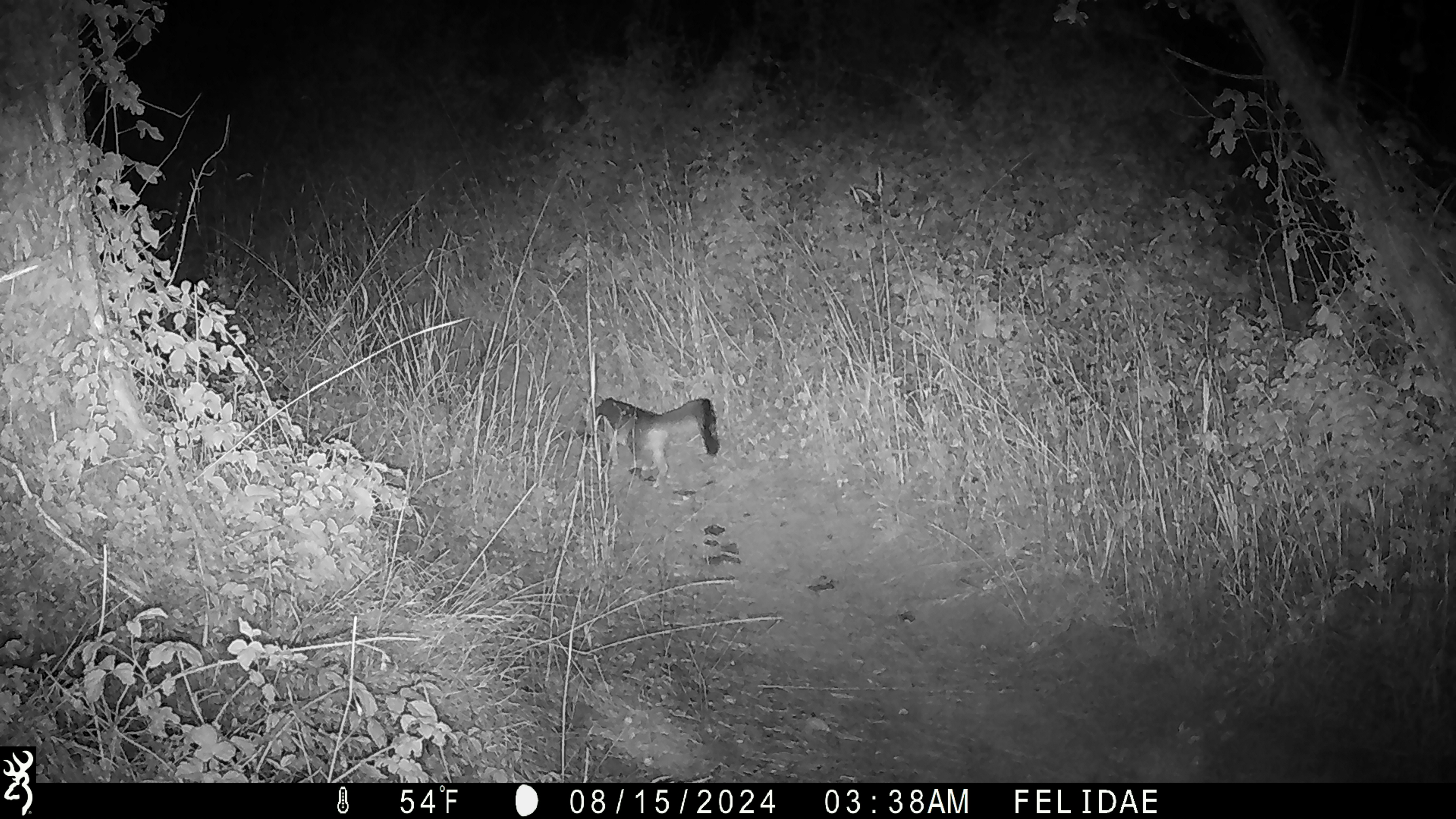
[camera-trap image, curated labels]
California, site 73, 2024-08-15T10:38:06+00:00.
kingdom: Animalia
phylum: Chordata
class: Mammalia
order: Carnivora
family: Canidae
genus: Urocyon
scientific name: Urocyon cinereoargenteus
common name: gray fox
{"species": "gray fox (Urocyon cinereoargenteus)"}